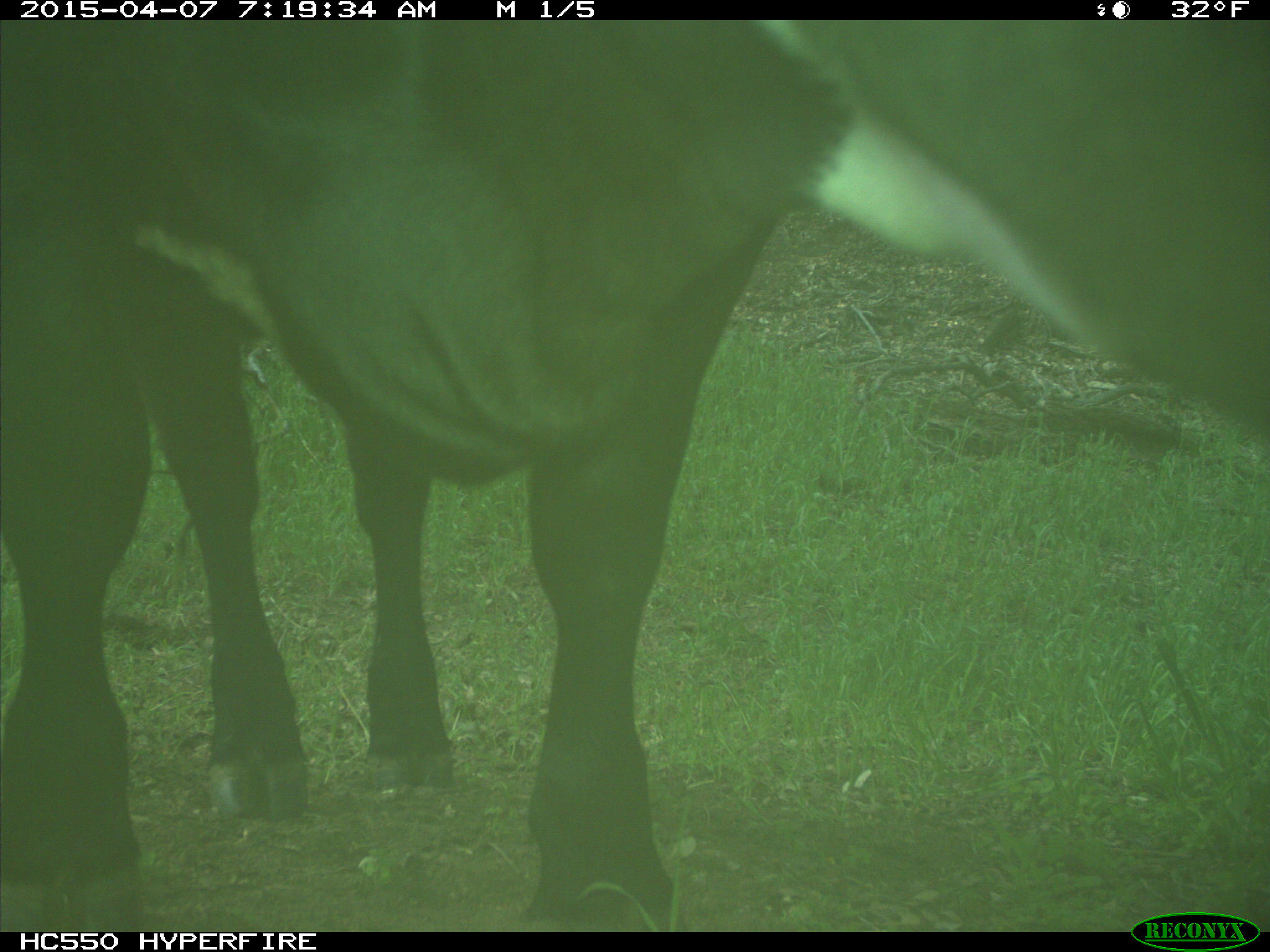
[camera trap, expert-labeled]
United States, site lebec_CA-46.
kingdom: Animalia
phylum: Chordata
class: Mammalia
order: Artiodactyla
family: Bovidae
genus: Bos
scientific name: Bos taurus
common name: domestic cow